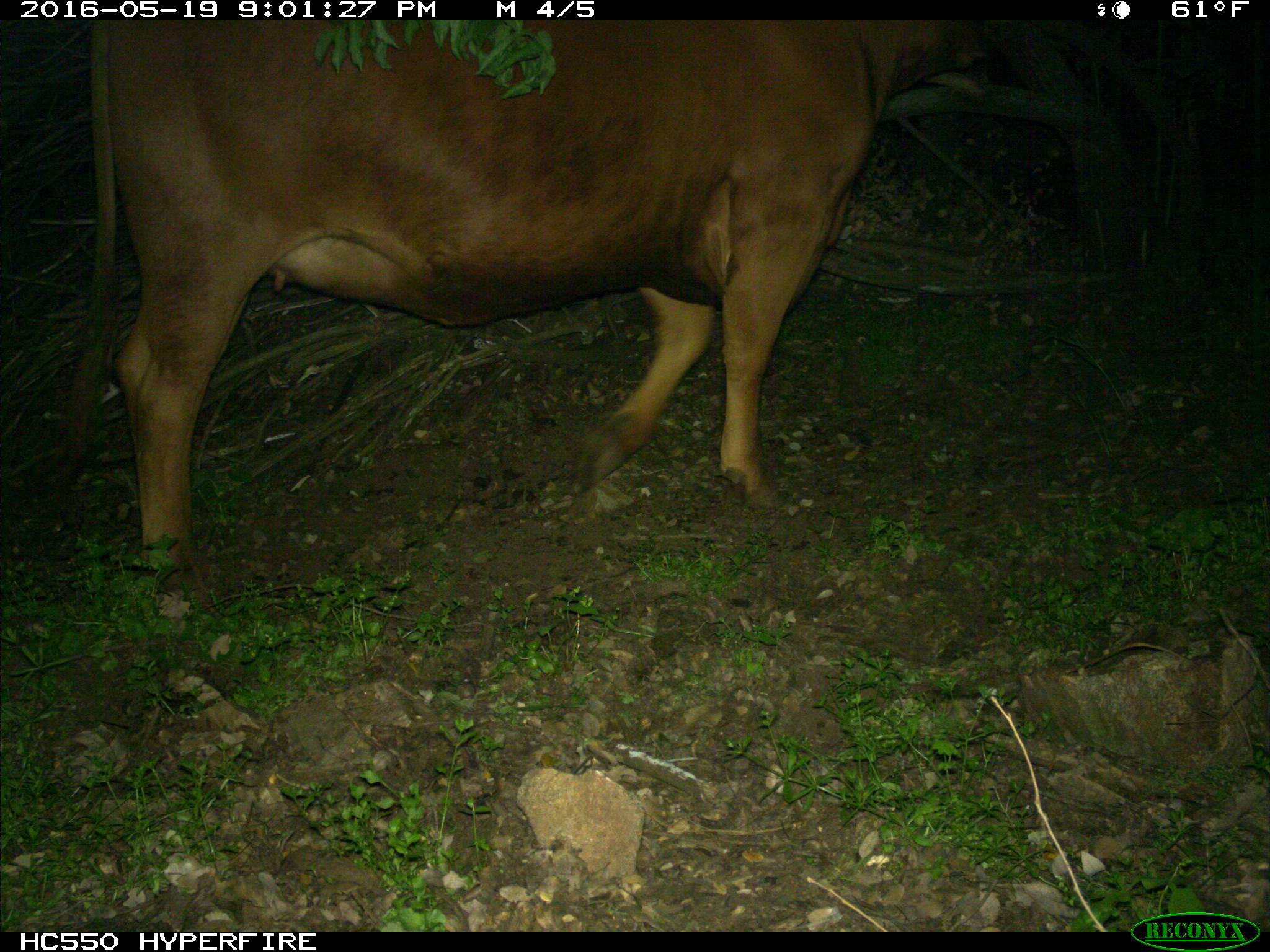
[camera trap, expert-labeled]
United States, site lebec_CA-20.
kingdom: Animalia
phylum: Chordata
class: Mammalia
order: Artiodactyla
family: Bovidae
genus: Bos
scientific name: Bos taurus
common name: domestic cow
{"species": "Bos taurus (domestic cow)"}